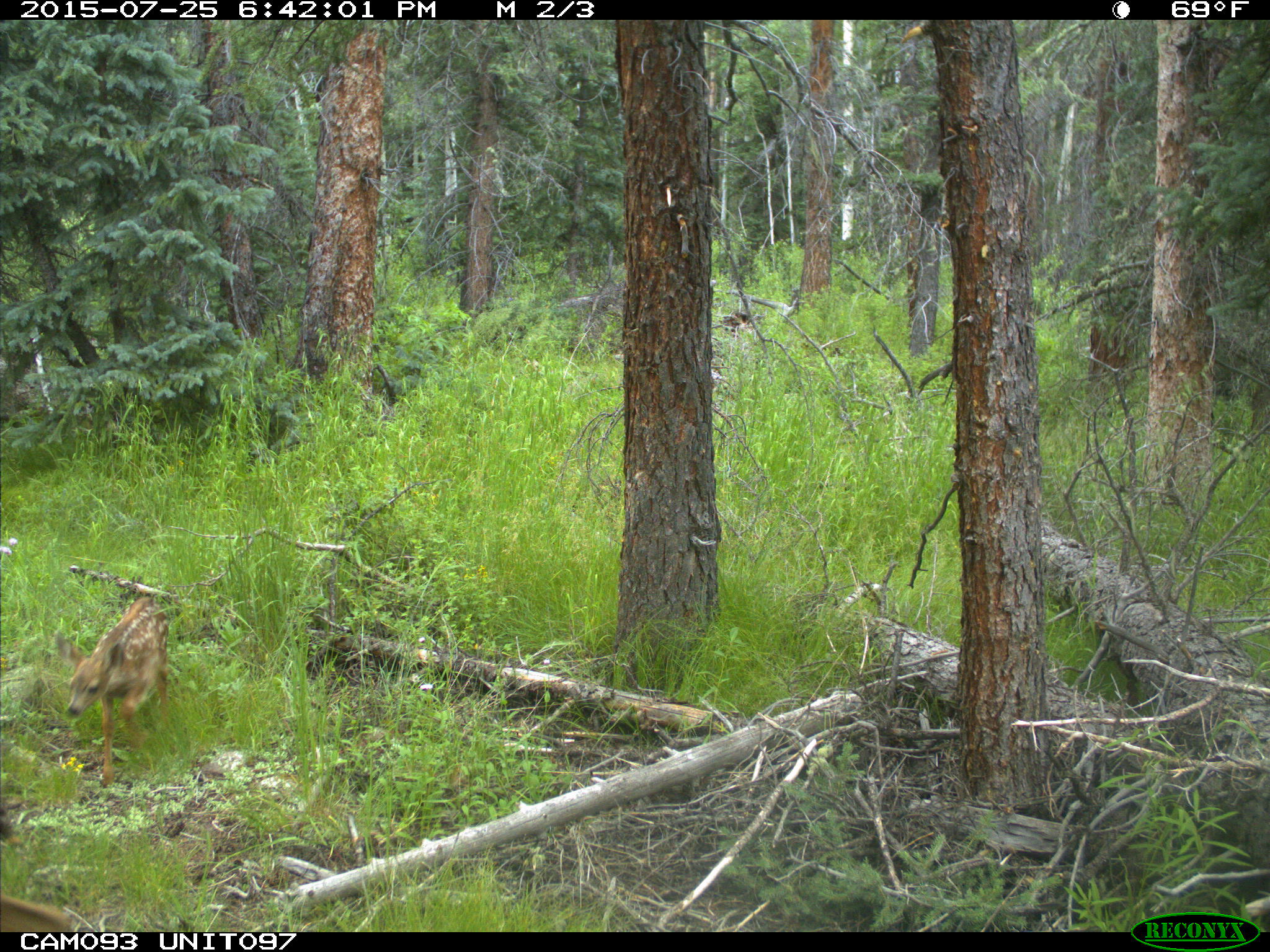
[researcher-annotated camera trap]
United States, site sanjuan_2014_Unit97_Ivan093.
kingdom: Animalia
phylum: Chordata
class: Mammalia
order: Artiodactyla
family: Cervidae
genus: Odocoileus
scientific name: Odocoileus hemionus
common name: mule deer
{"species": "Odocoileus hemionus (mule deer)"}